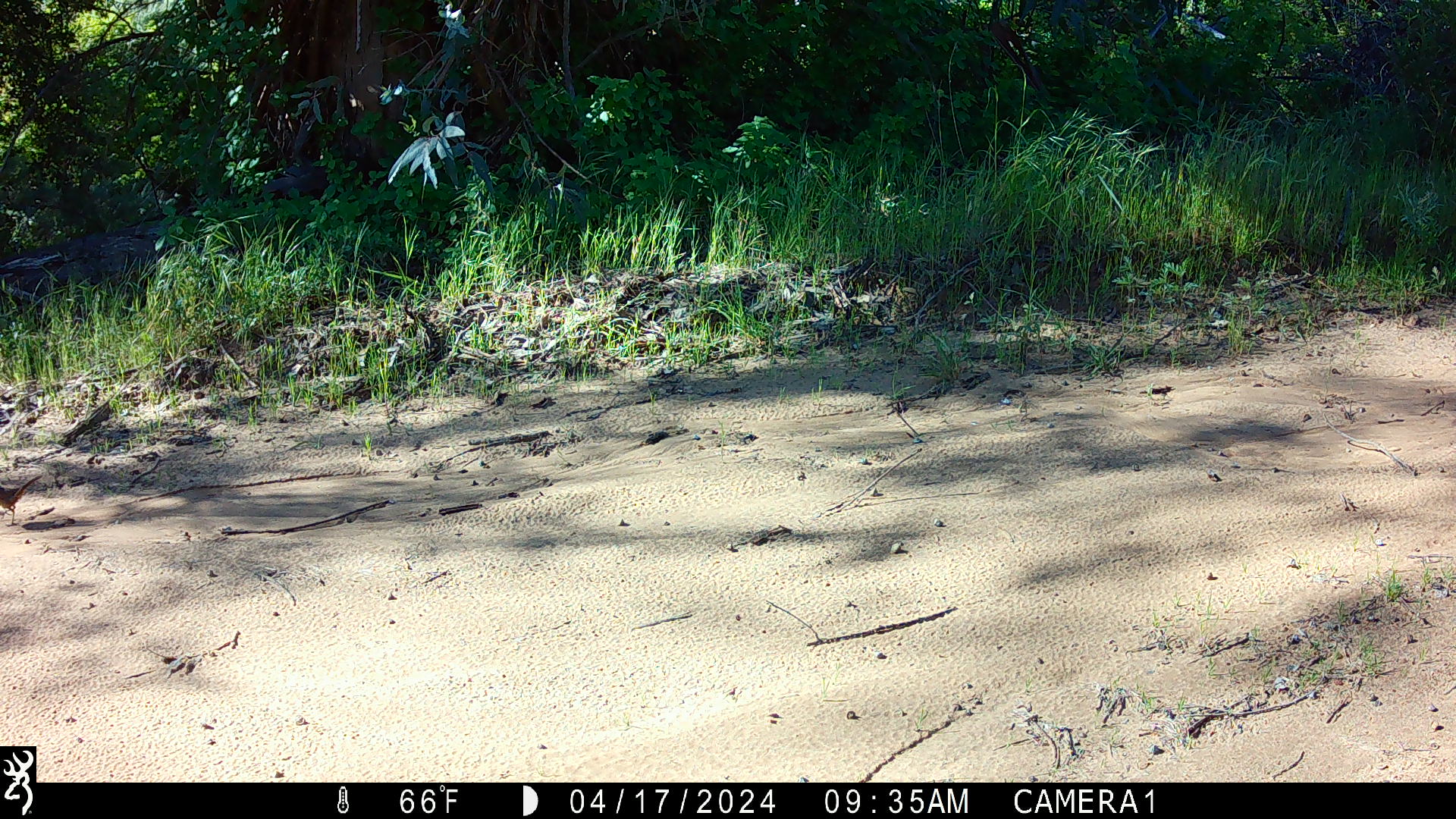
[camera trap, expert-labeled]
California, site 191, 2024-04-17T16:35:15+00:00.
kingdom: Animalia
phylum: Chordata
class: Aves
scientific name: Aves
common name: bird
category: unknown bird